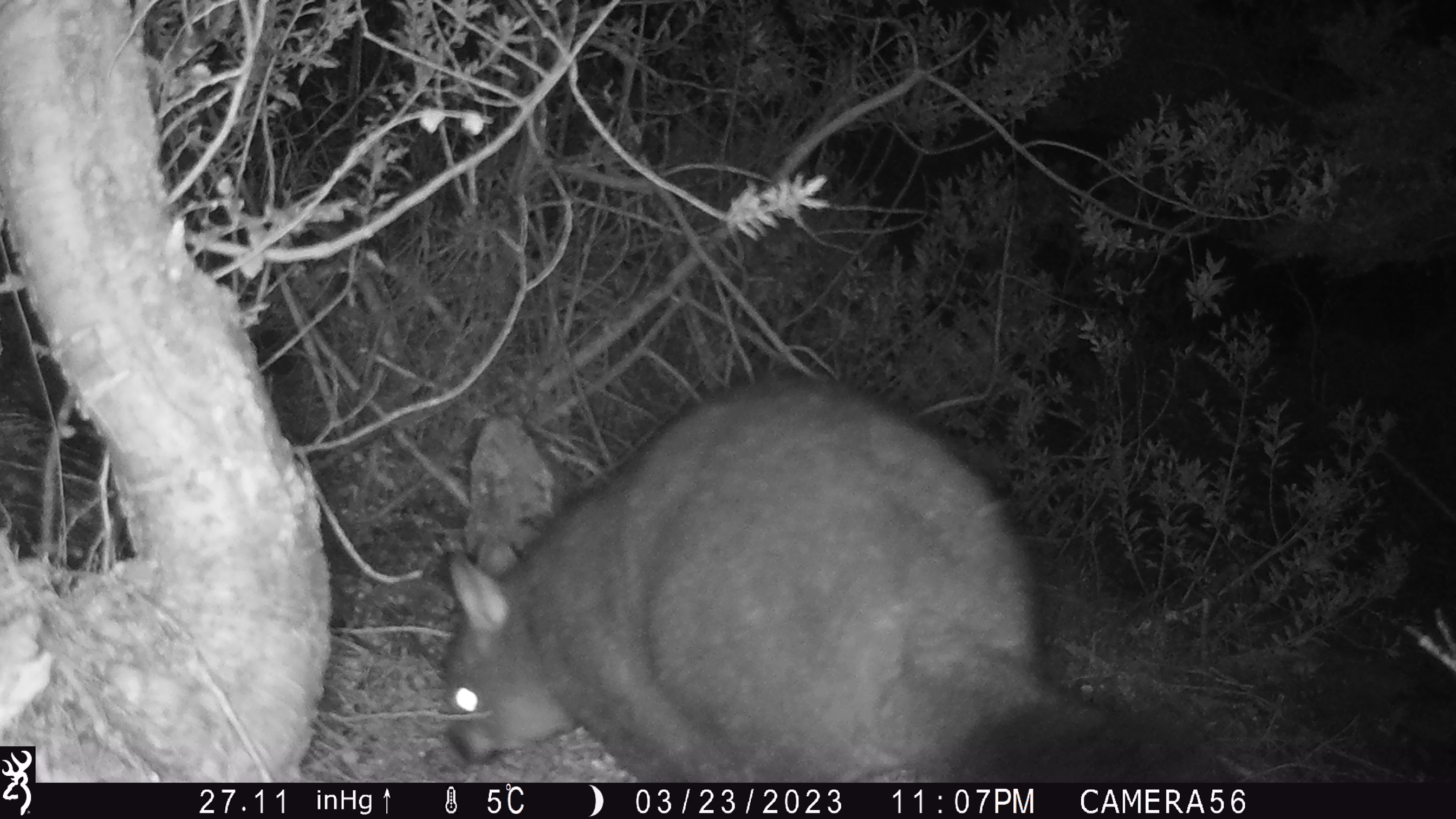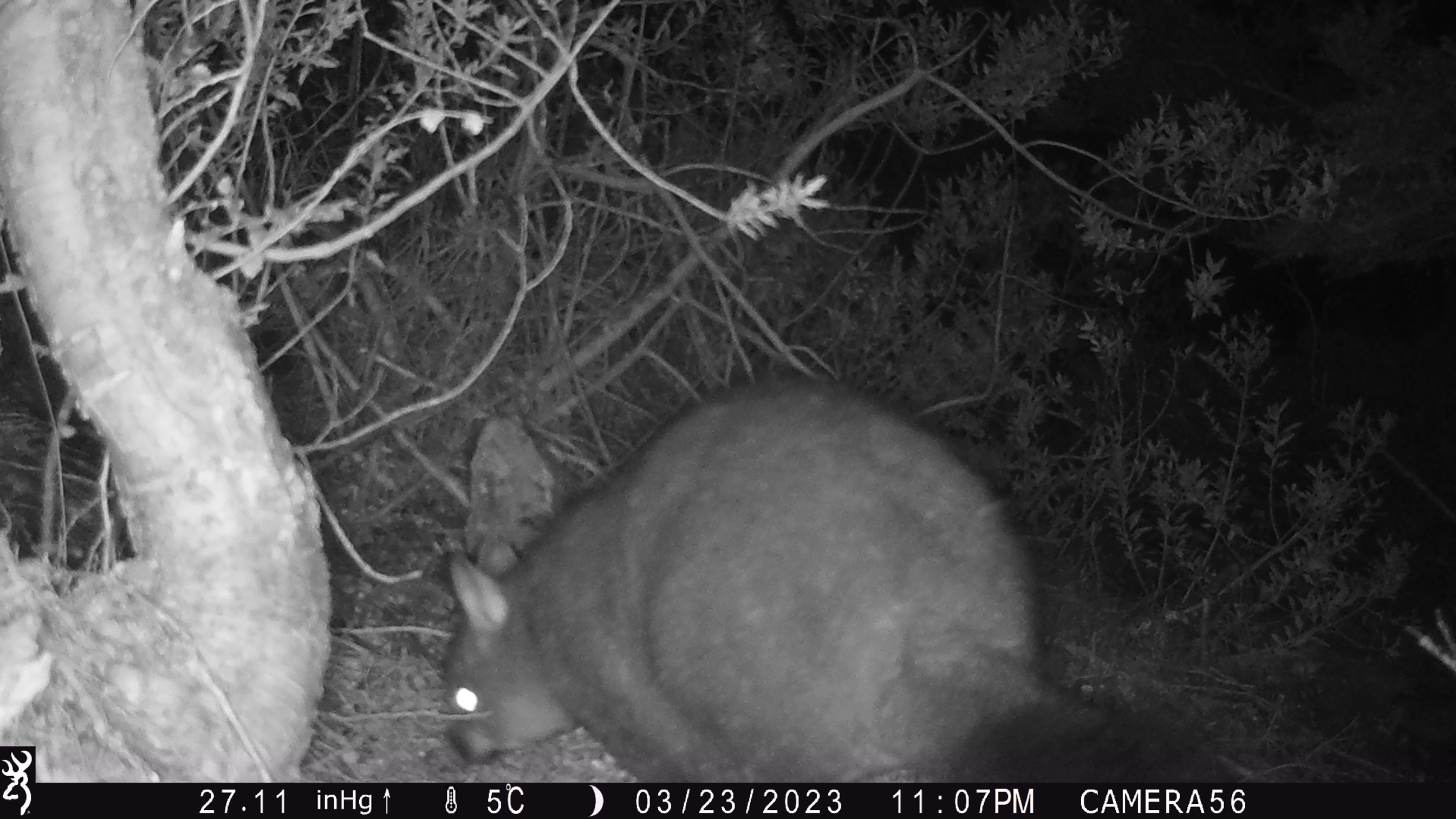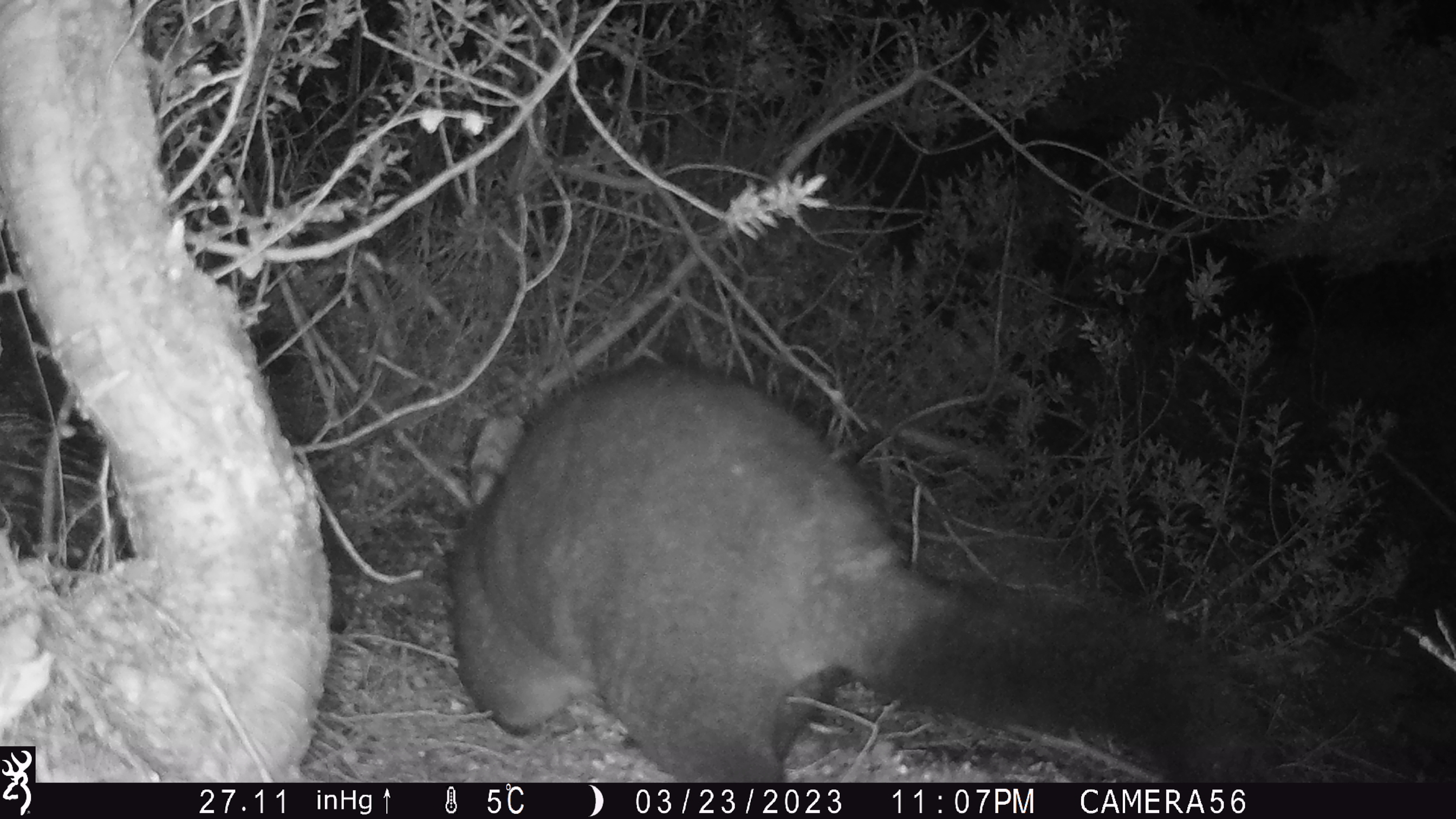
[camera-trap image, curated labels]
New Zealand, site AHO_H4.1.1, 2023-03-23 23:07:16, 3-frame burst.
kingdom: Animalia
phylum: Chordata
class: Mammalia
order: Diprotodontia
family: Phalangeridae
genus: Trichosurus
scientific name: Trichosurus vulpecula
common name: common brushtail possum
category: possum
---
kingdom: Animalia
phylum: Chordata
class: Mammalia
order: Carnivora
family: Mustelidae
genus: Mustela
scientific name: Mustela erminea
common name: stoat